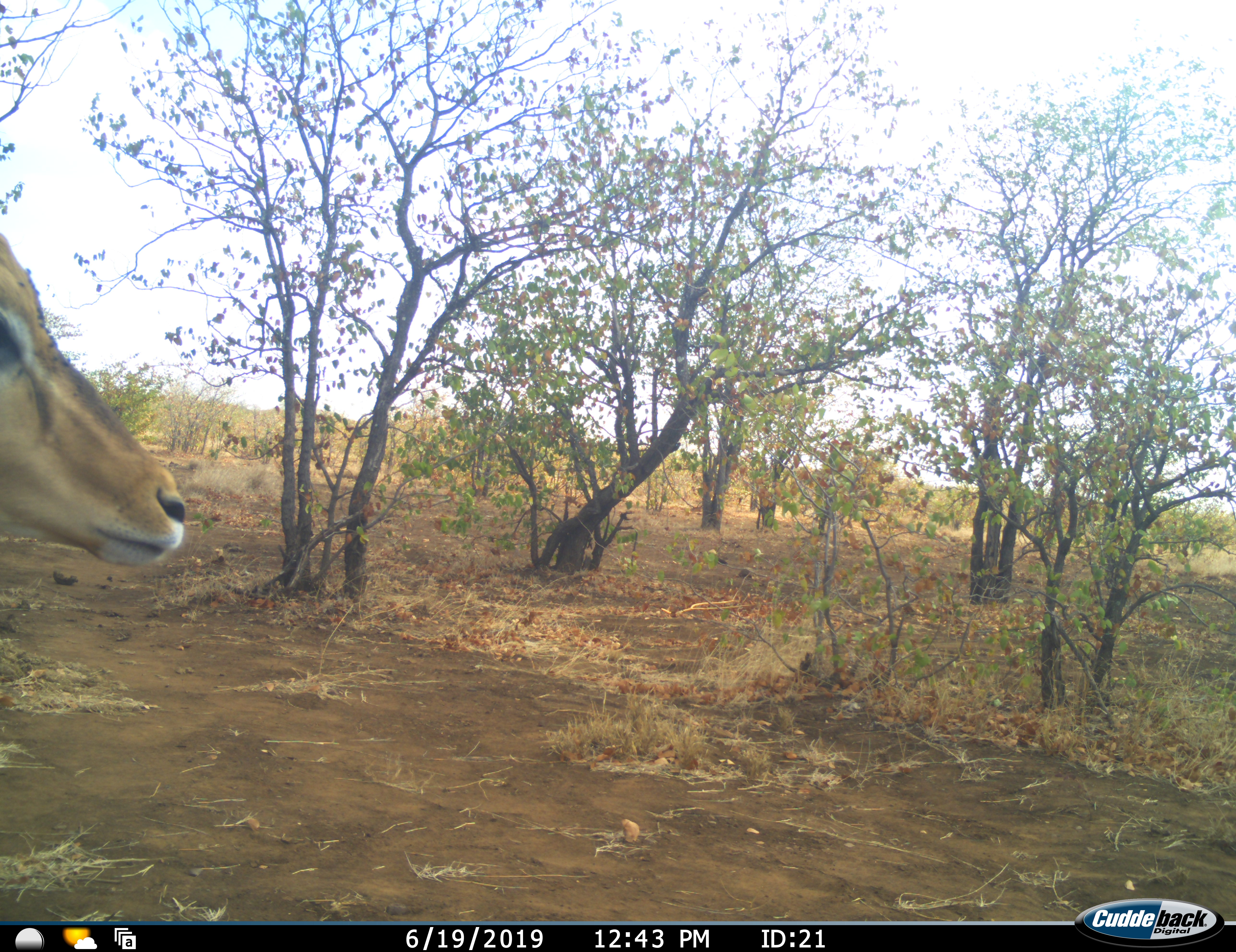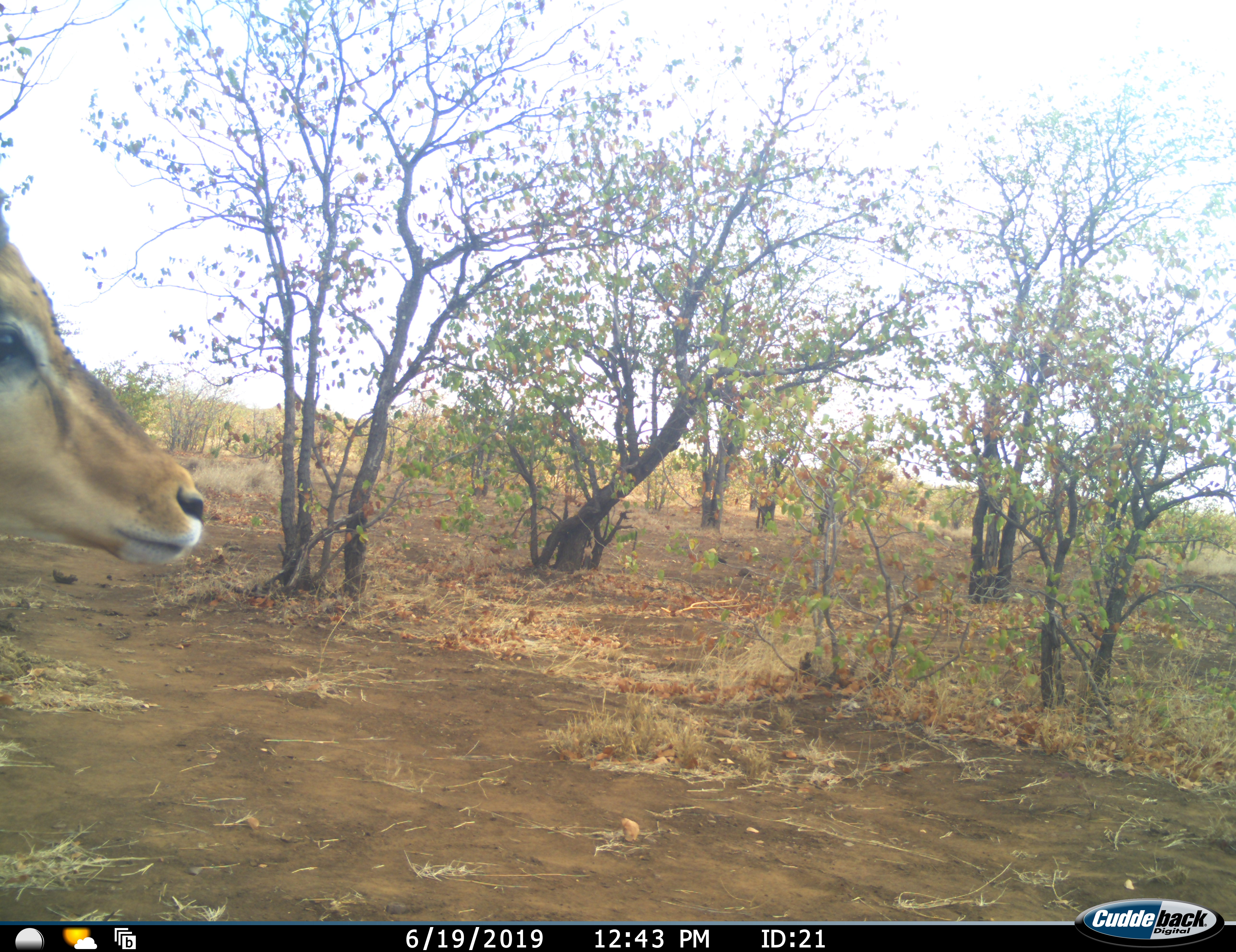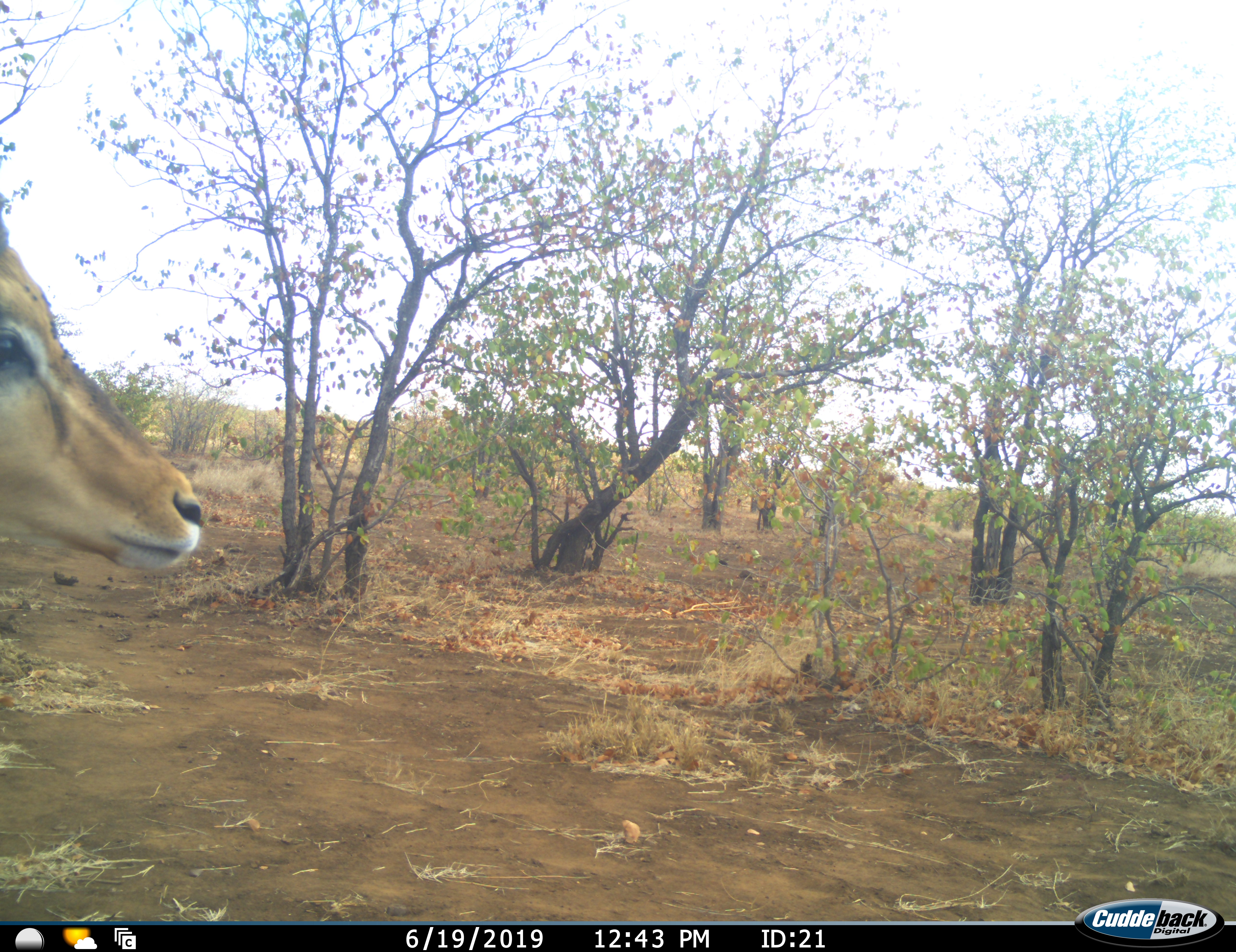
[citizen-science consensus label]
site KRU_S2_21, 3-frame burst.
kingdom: Animalia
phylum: Chordata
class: Mammalia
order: Artiodactyla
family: Bovidae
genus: Aepyceros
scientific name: Aepyceros melampus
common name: impala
Impala (Aepyceros melampus), count 1. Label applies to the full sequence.